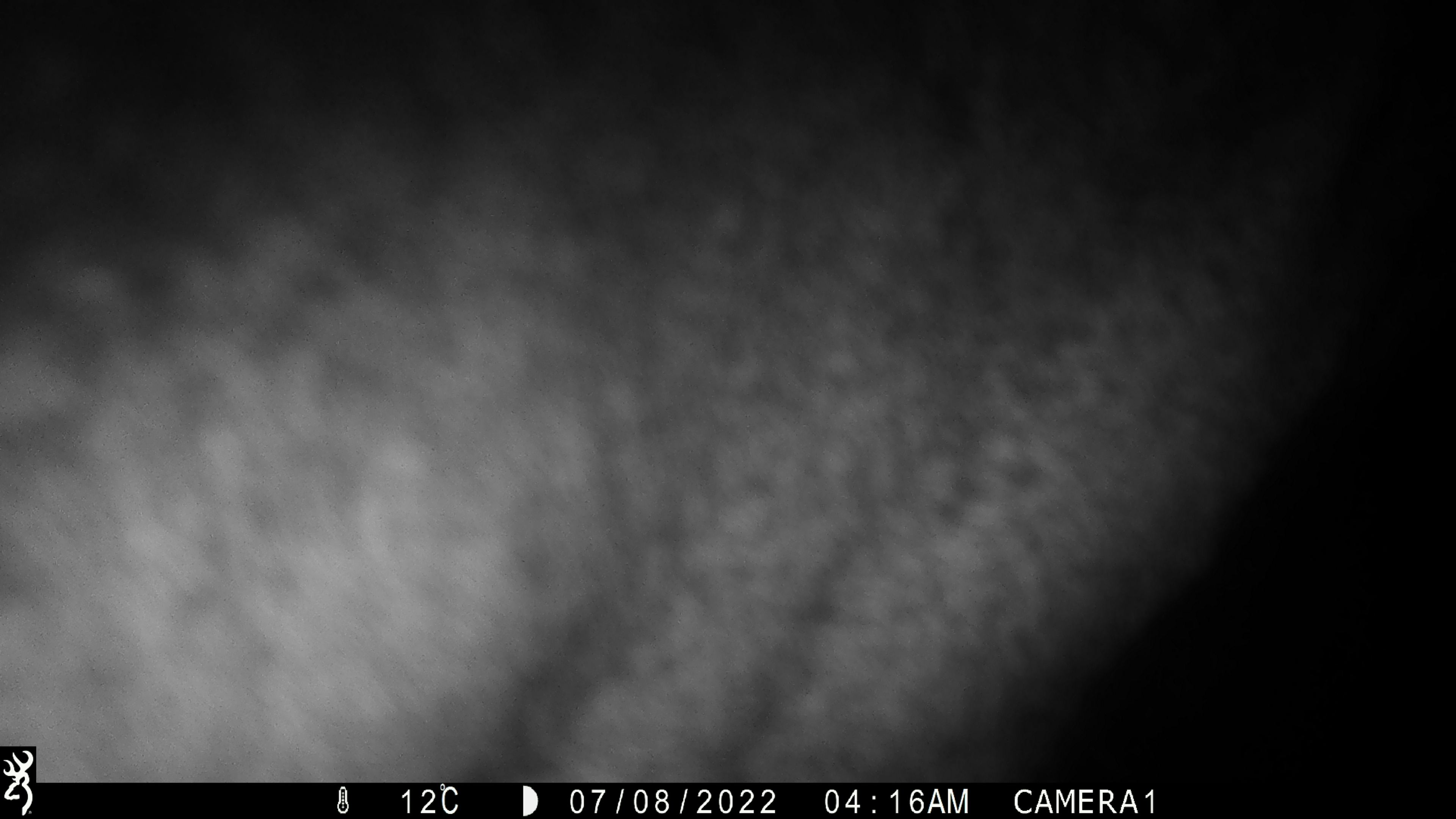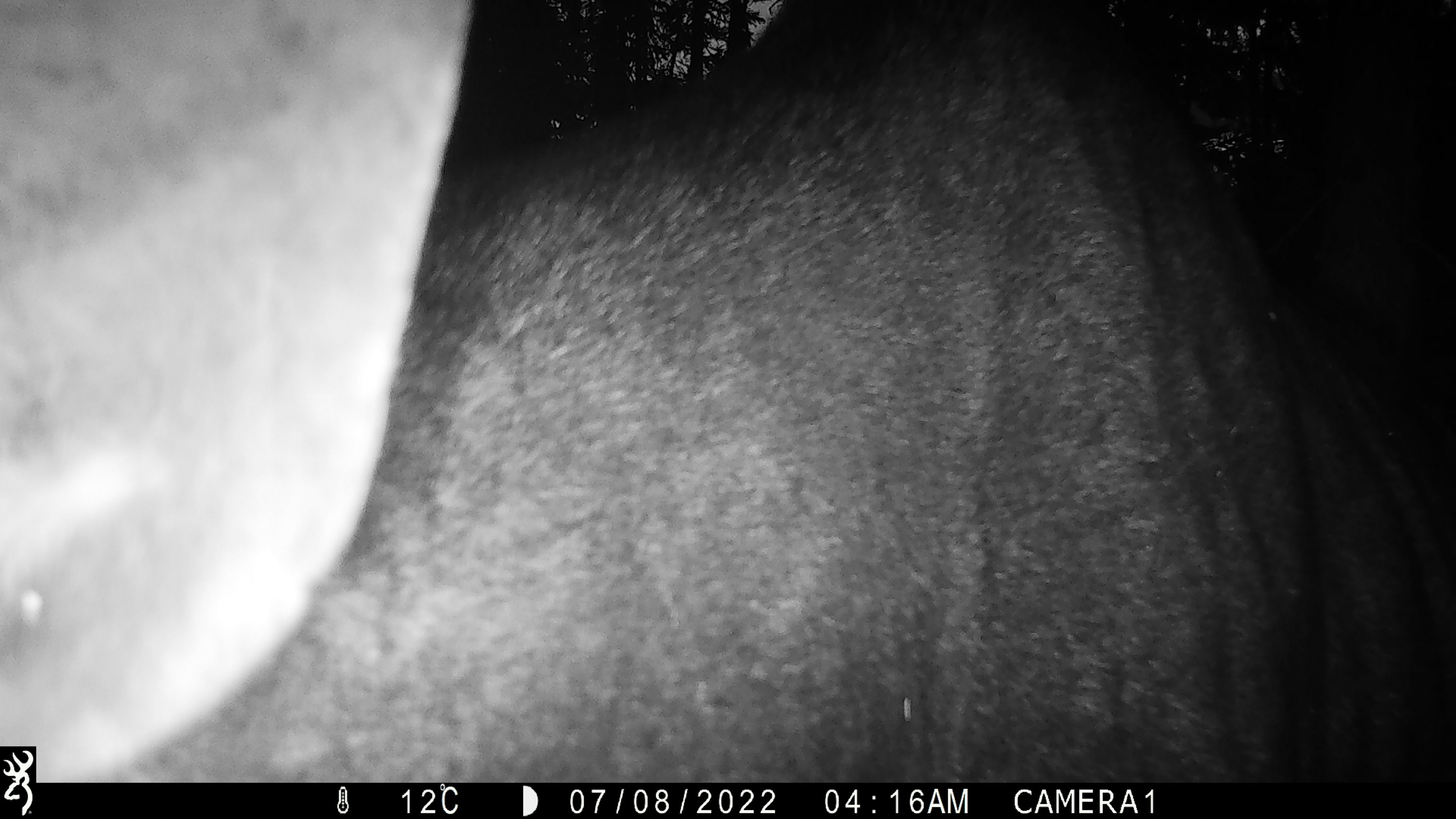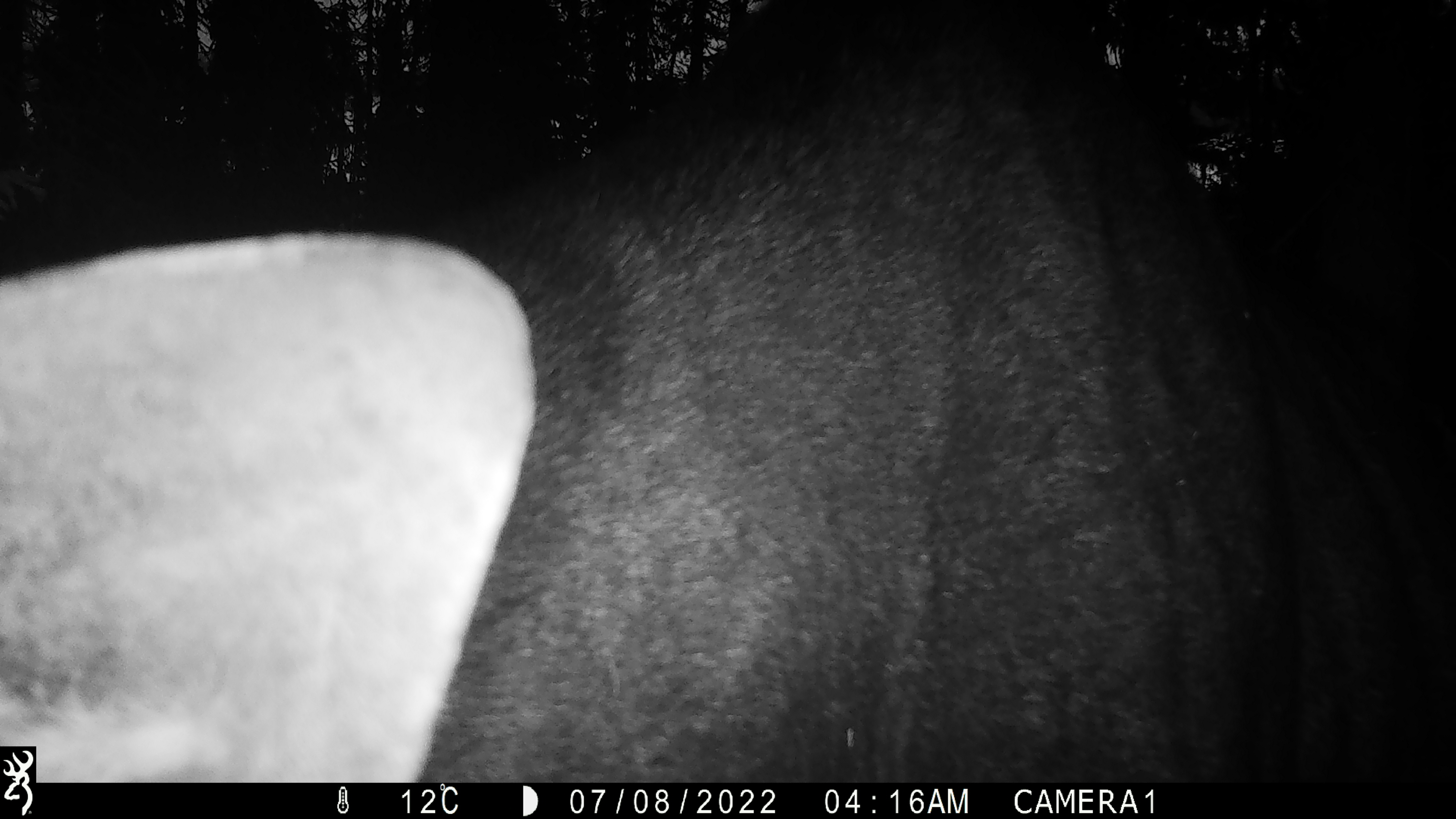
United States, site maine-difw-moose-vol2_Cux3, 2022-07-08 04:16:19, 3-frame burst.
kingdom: Animalia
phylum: Chordata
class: Mammalia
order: Artiodactyla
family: Cervidae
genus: Alces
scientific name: Alces alces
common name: moose